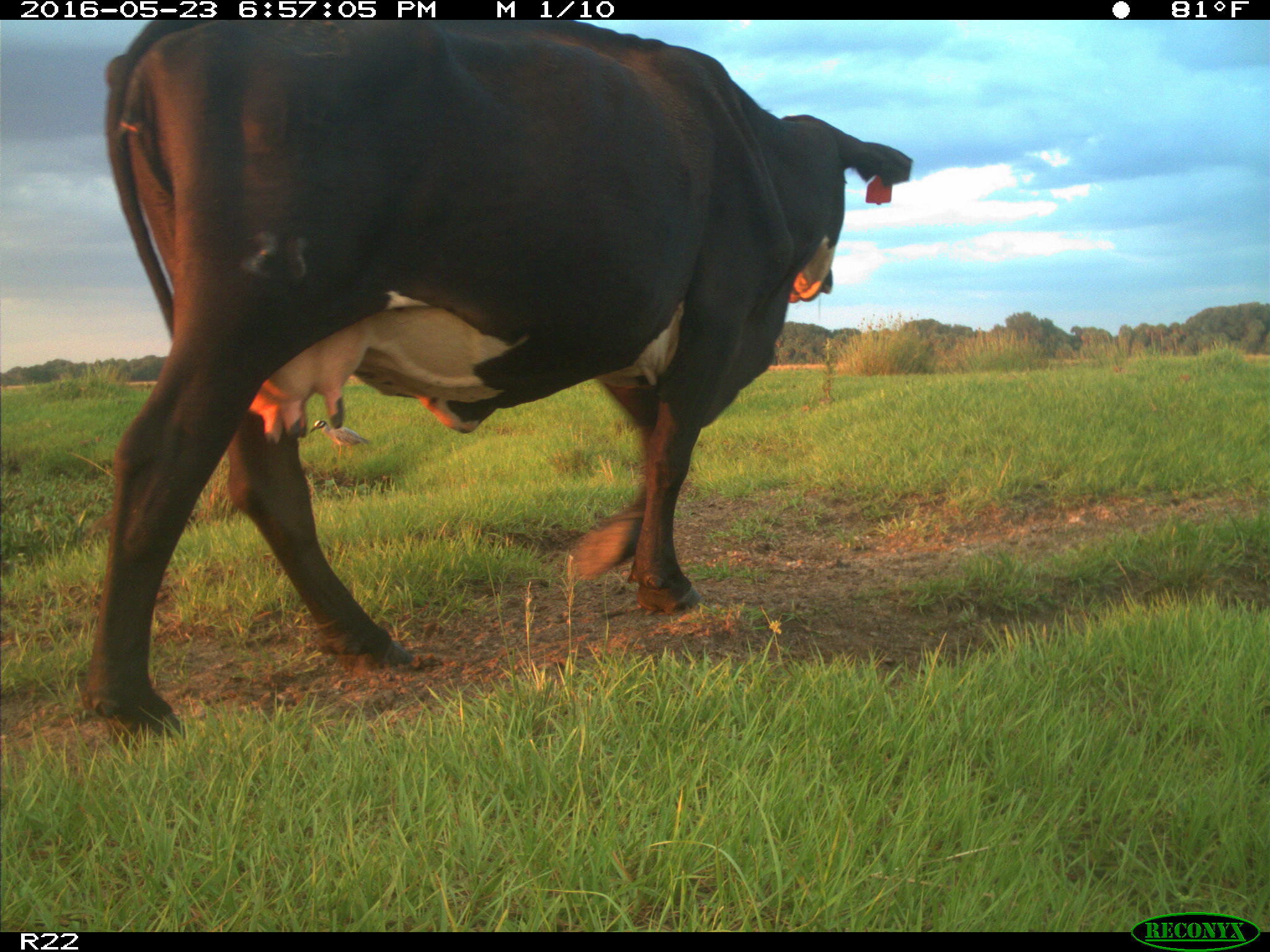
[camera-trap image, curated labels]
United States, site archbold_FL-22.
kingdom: Animalia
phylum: Chordata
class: Mammalia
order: Artiodactyla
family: Bovidae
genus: Bos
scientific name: Bos taurus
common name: domestic cow